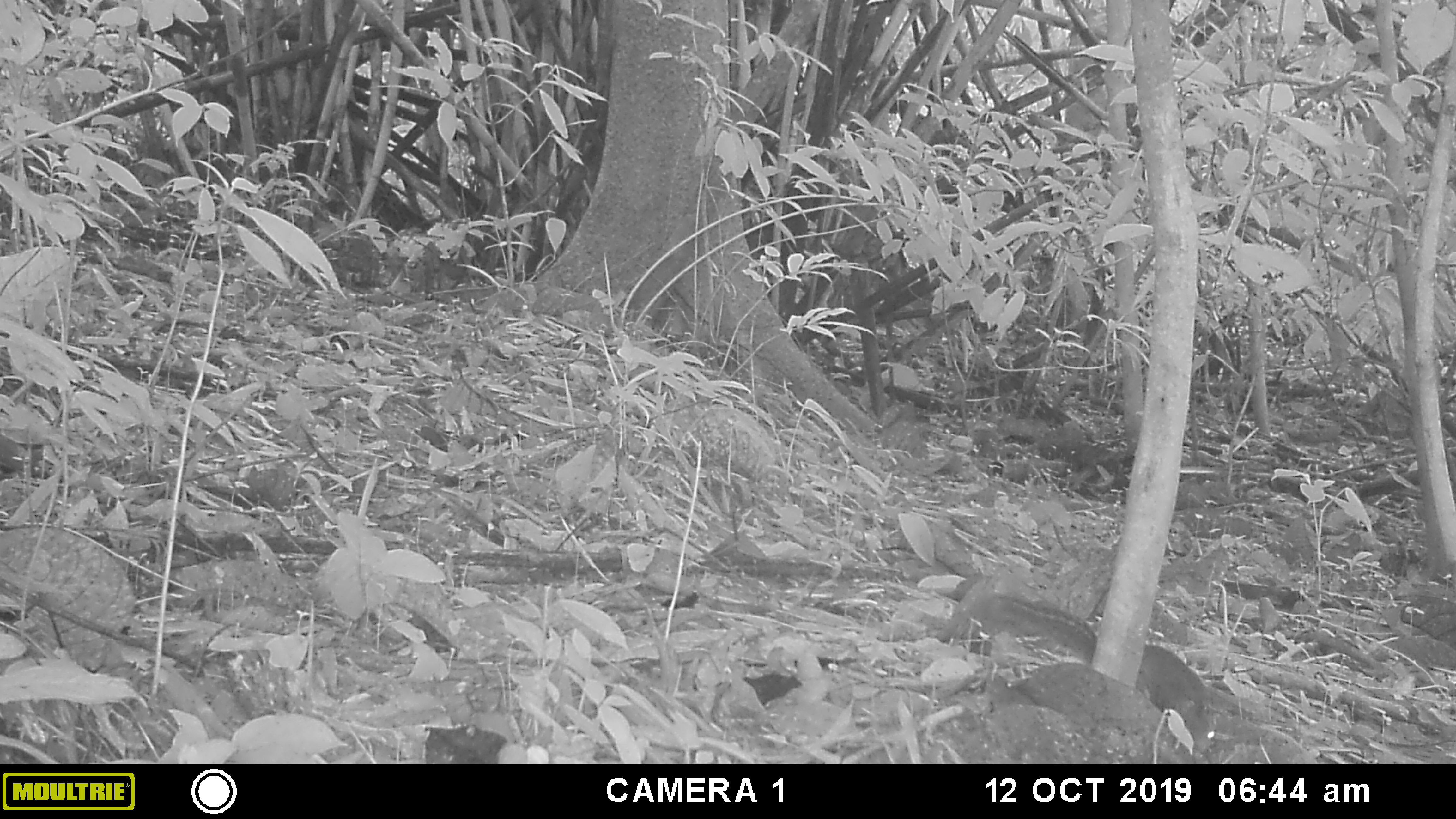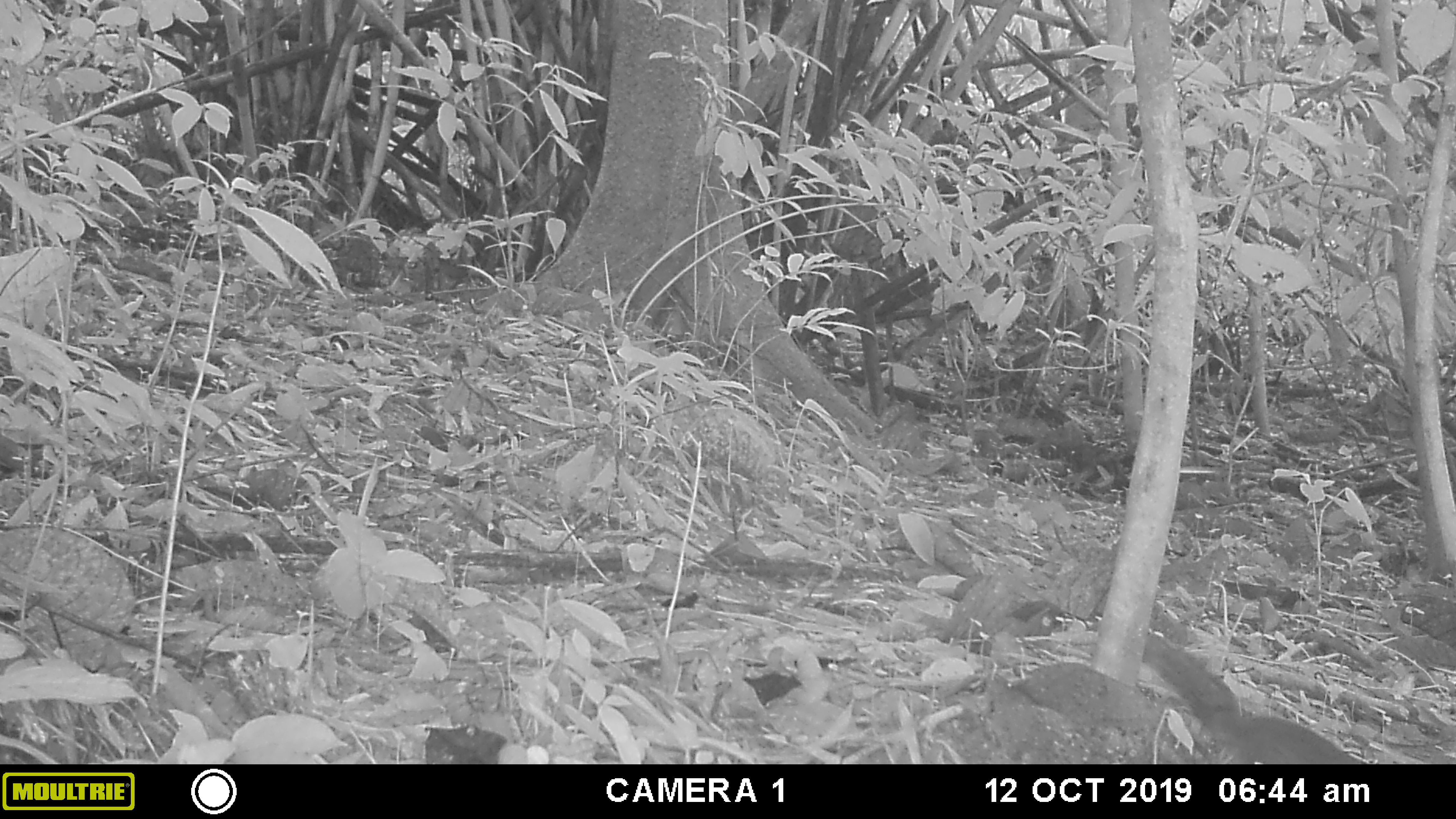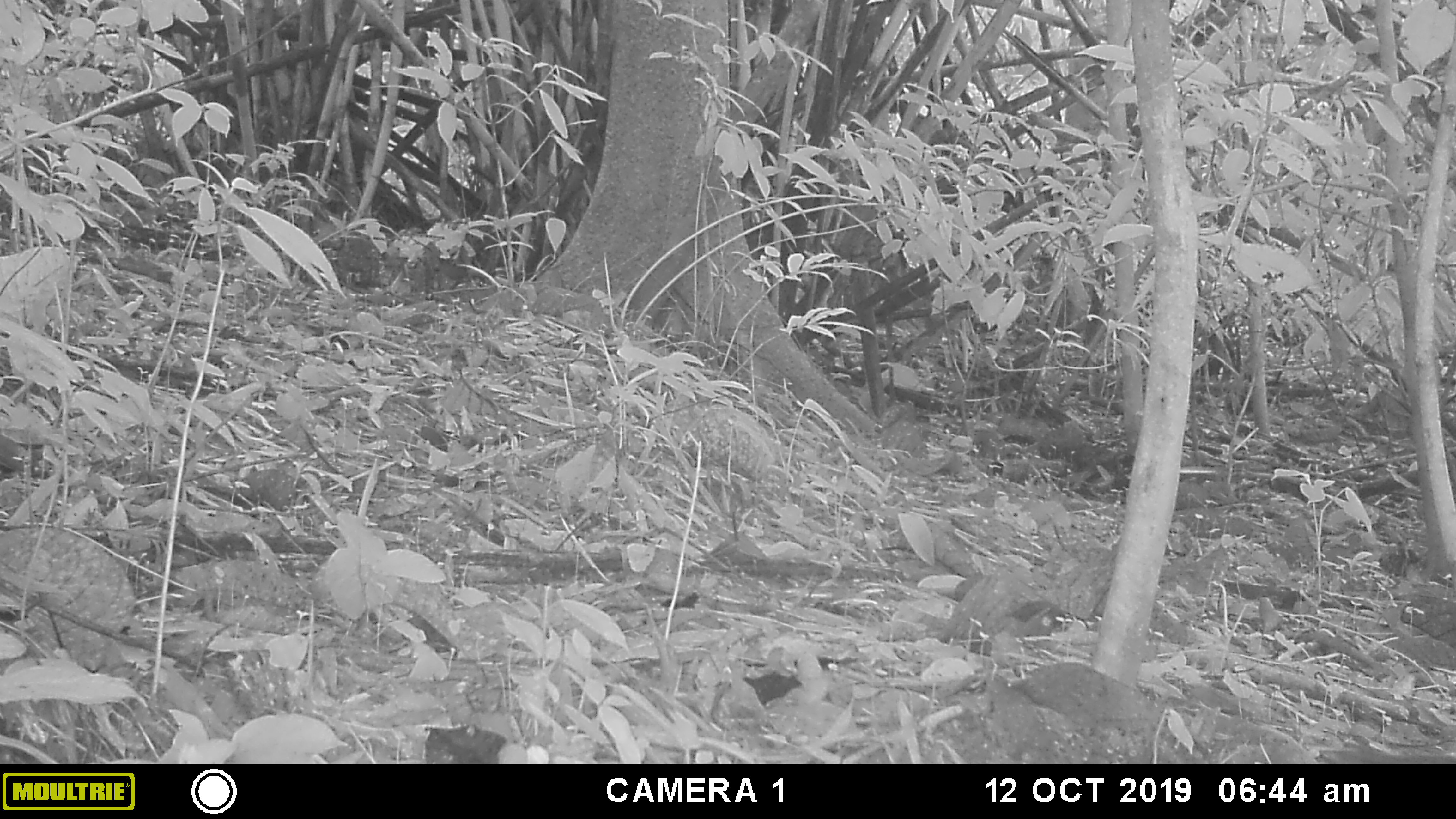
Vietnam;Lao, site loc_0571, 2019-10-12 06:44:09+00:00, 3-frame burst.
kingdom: Animalia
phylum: Chordata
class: Mammalia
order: Rodentia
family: Sciuridae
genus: Dremomys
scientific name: Dremomys rufigenis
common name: red-cheeked squirrel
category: red cheeked squirrel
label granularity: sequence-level